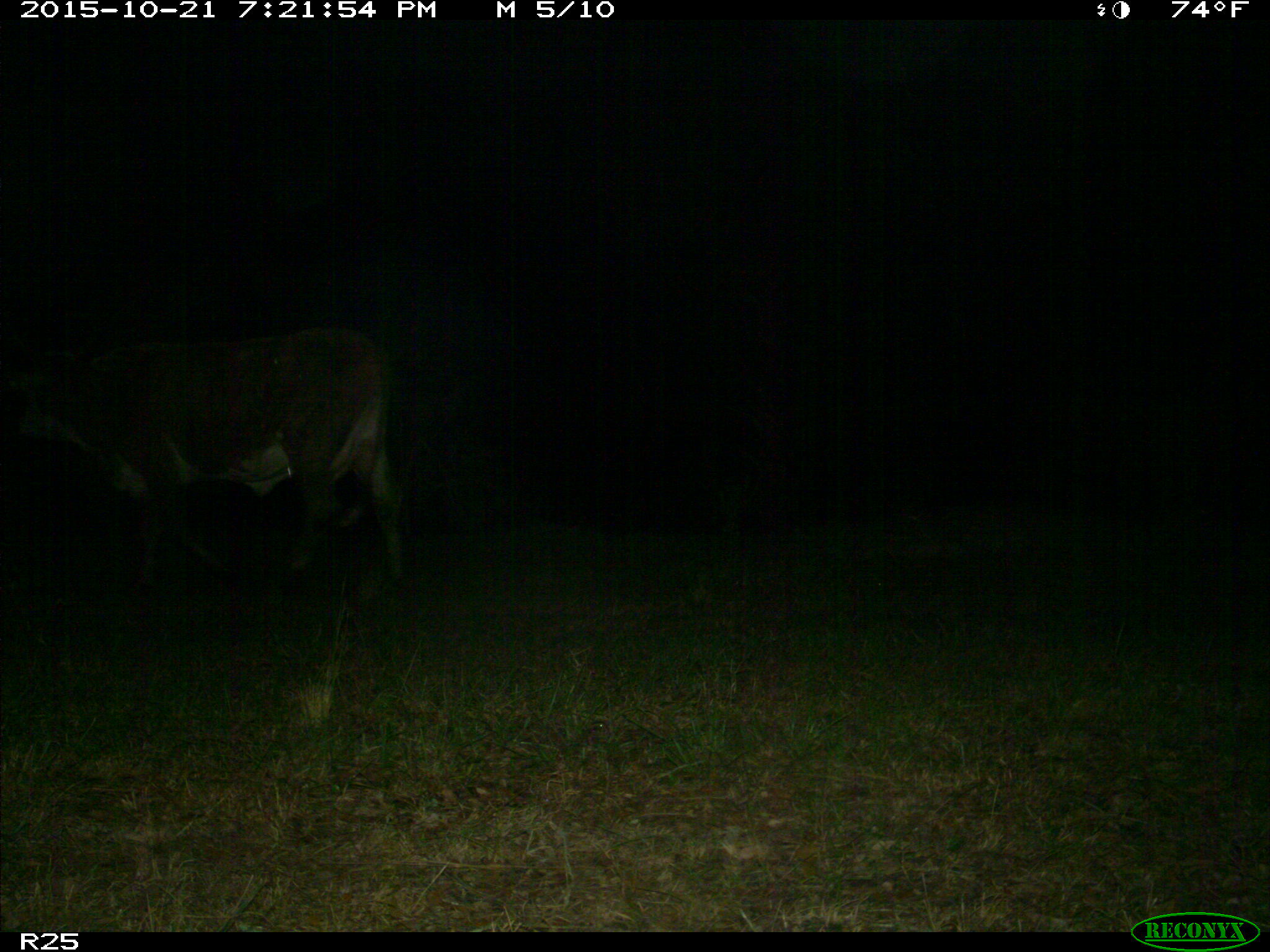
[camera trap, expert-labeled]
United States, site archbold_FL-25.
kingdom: Animalia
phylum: Chordata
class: Mammalia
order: Artiodactyla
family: Bovidae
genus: Bos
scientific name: Bos taurus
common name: domestic cow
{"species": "Bos taurus (domestic cow)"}